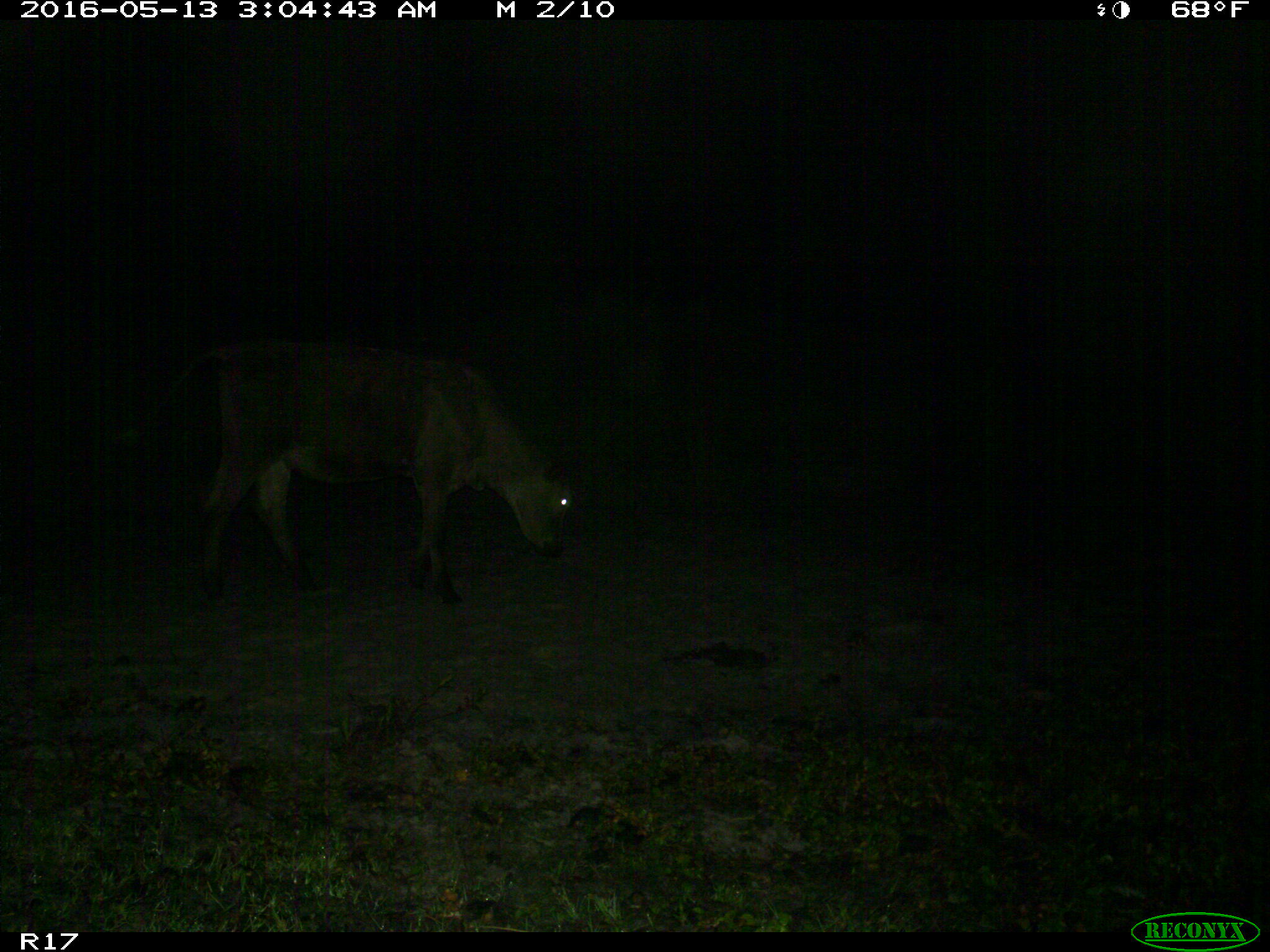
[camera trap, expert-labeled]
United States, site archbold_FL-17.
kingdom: Animalia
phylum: Chordata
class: Mammalia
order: Artiodactyla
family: Bovidae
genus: Bos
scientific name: Bos taurus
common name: domestic cow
Bos taurus (domestic cow).